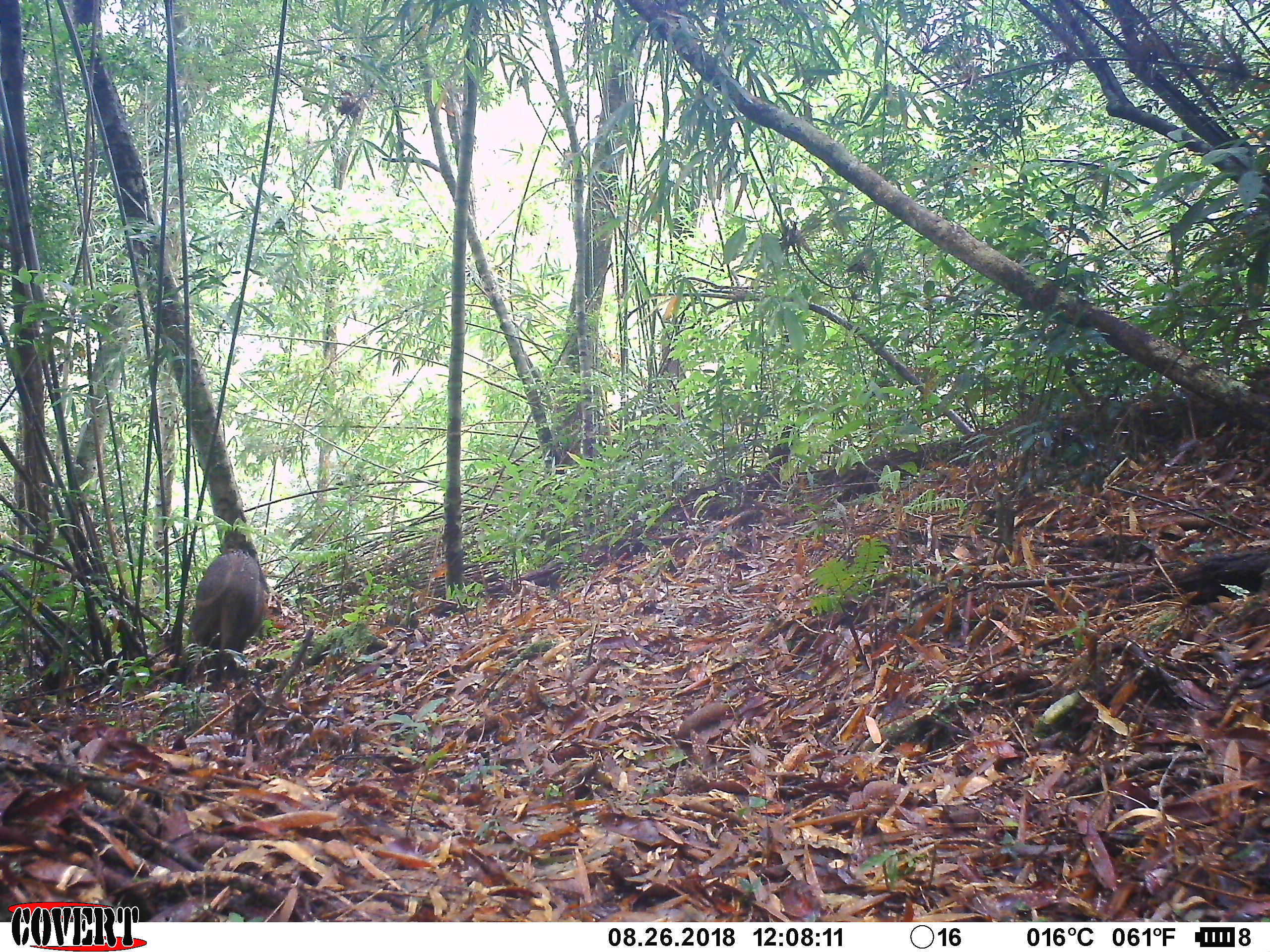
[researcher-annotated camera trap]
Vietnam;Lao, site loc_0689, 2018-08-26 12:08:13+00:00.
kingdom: Animalia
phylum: Chordata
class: Mammalia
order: Artiodactyla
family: Suidae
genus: Sus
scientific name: Sus scrofa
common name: eurasian wild pig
Eurasian wild pig (Sus scrofa). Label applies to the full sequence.